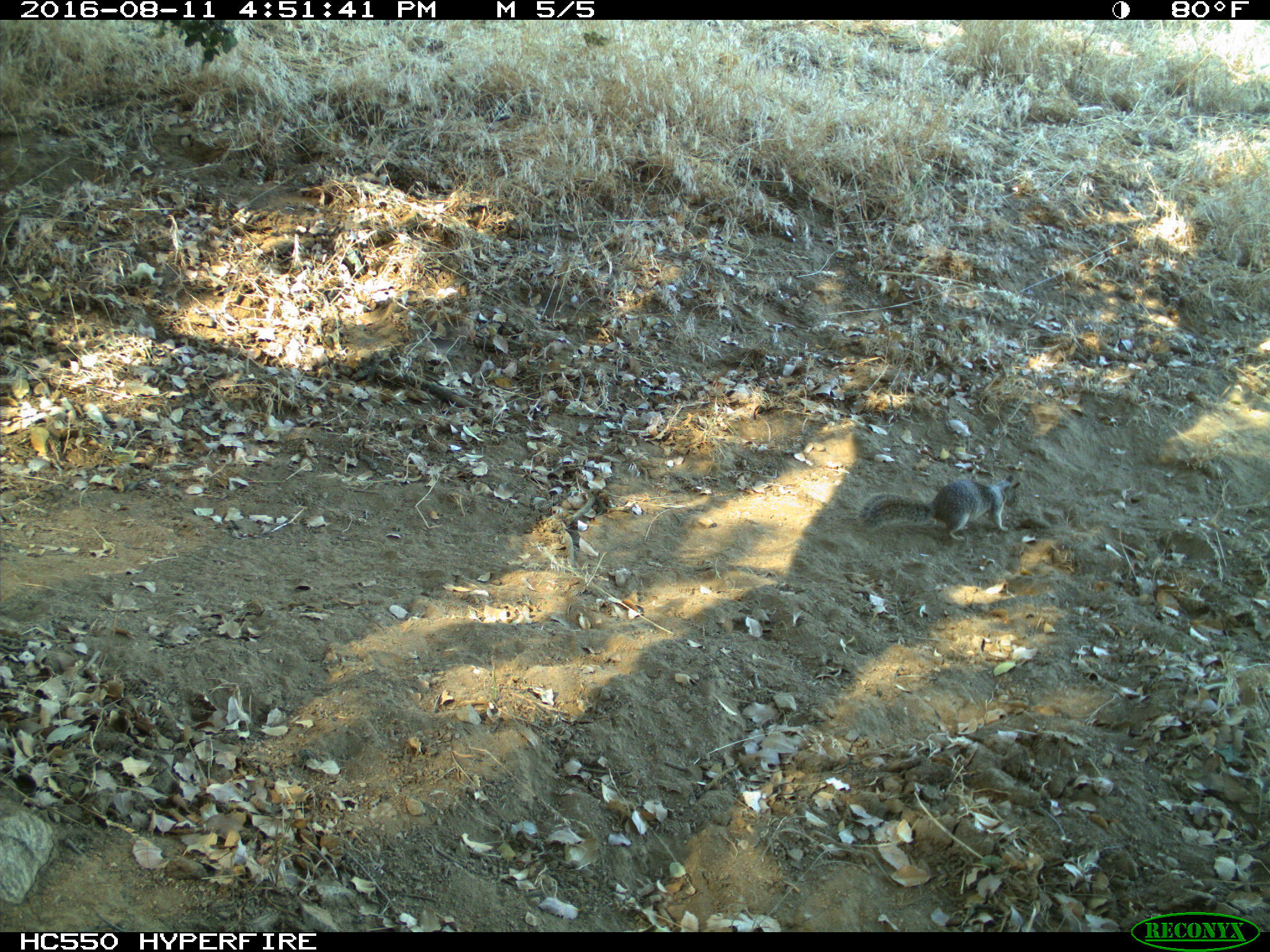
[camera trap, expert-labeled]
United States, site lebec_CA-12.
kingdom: Animalia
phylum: Chordata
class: Mammalia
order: Rodentia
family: Sciuridae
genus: Otospermophilus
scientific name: Otospermophilus beecheyi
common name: california ground squirrel